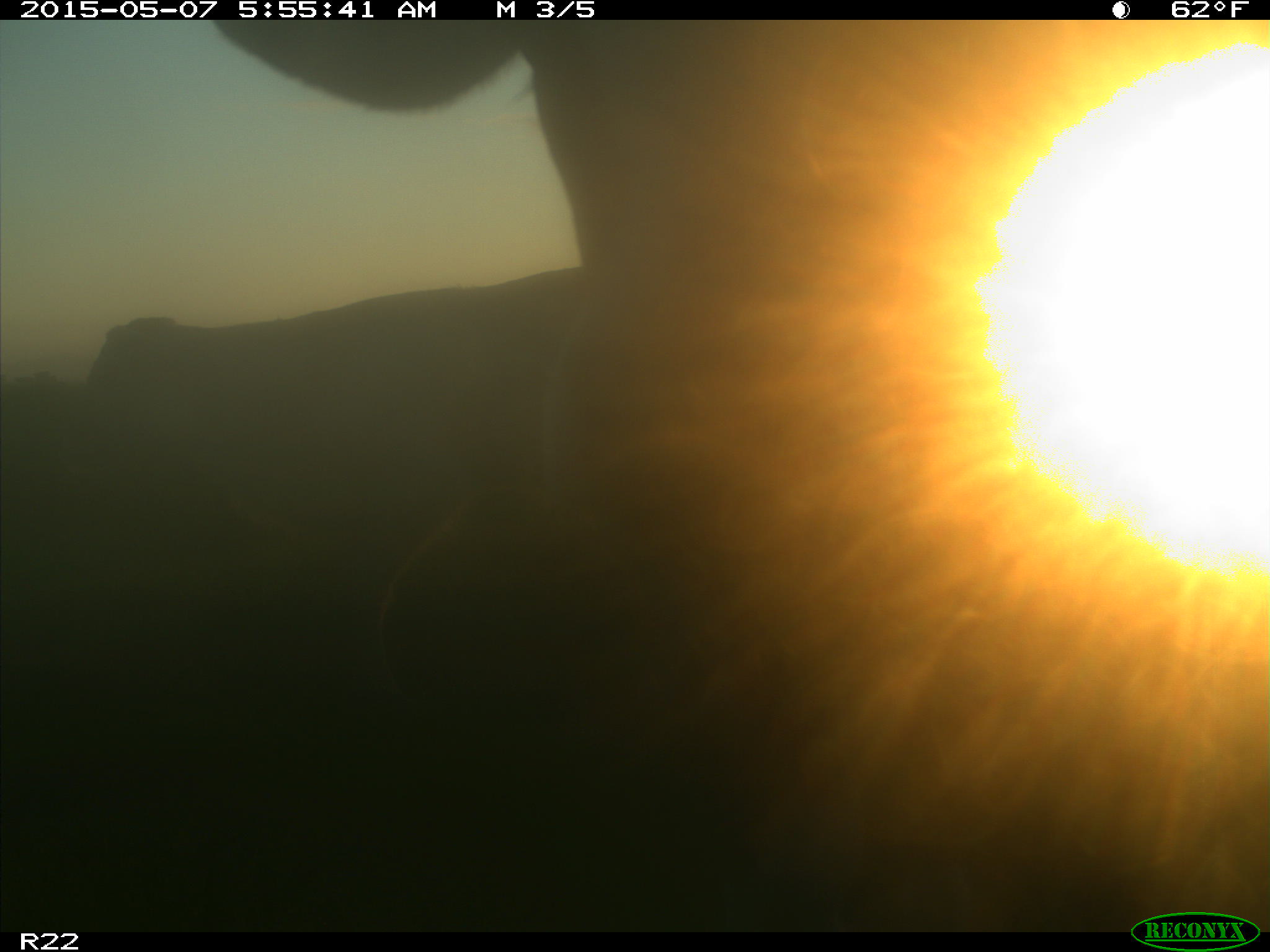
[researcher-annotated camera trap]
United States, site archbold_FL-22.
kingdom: Animalia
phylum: Chordata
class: Mammalia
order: Artiodactyla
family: Bovidae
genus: Bos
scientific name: Bos taurus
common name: domestic cow